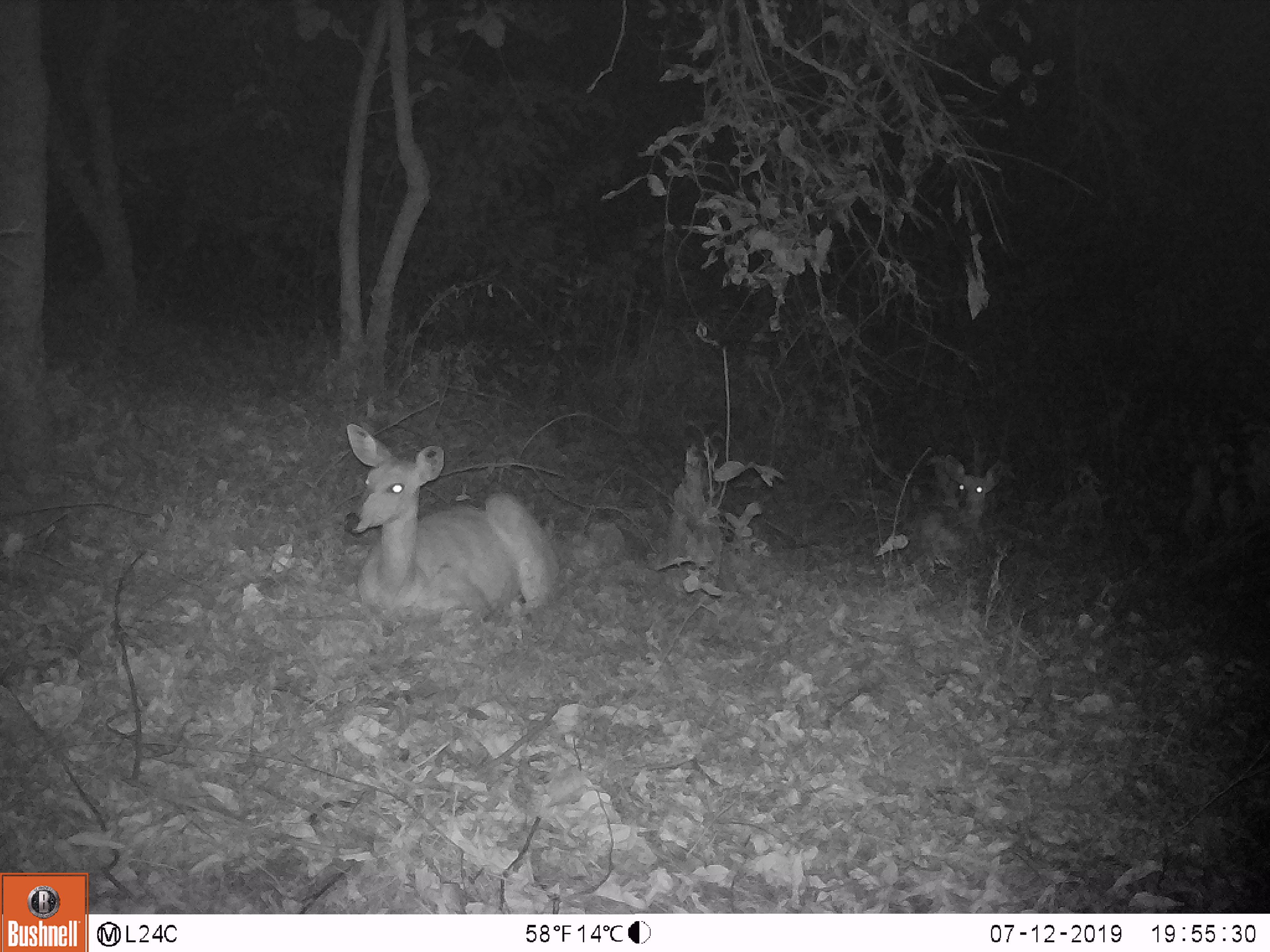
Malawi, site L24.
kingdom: Animalia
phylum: Chordata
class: Mammalia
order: Artiodactyla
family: Bovidae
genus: Tragelaphus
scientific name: Tragelaphus sylvaticus sylvaticus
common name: cape bushbuck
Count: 2.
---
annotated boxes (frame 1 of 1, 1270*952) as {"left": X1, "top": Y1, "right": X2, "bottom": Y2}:
cape bushbuck: {"left": 325, "top": 416, "right": 568, "bottom": 618}; {"left": 904, "top": 453, "right": 1012, "bottom": 559}